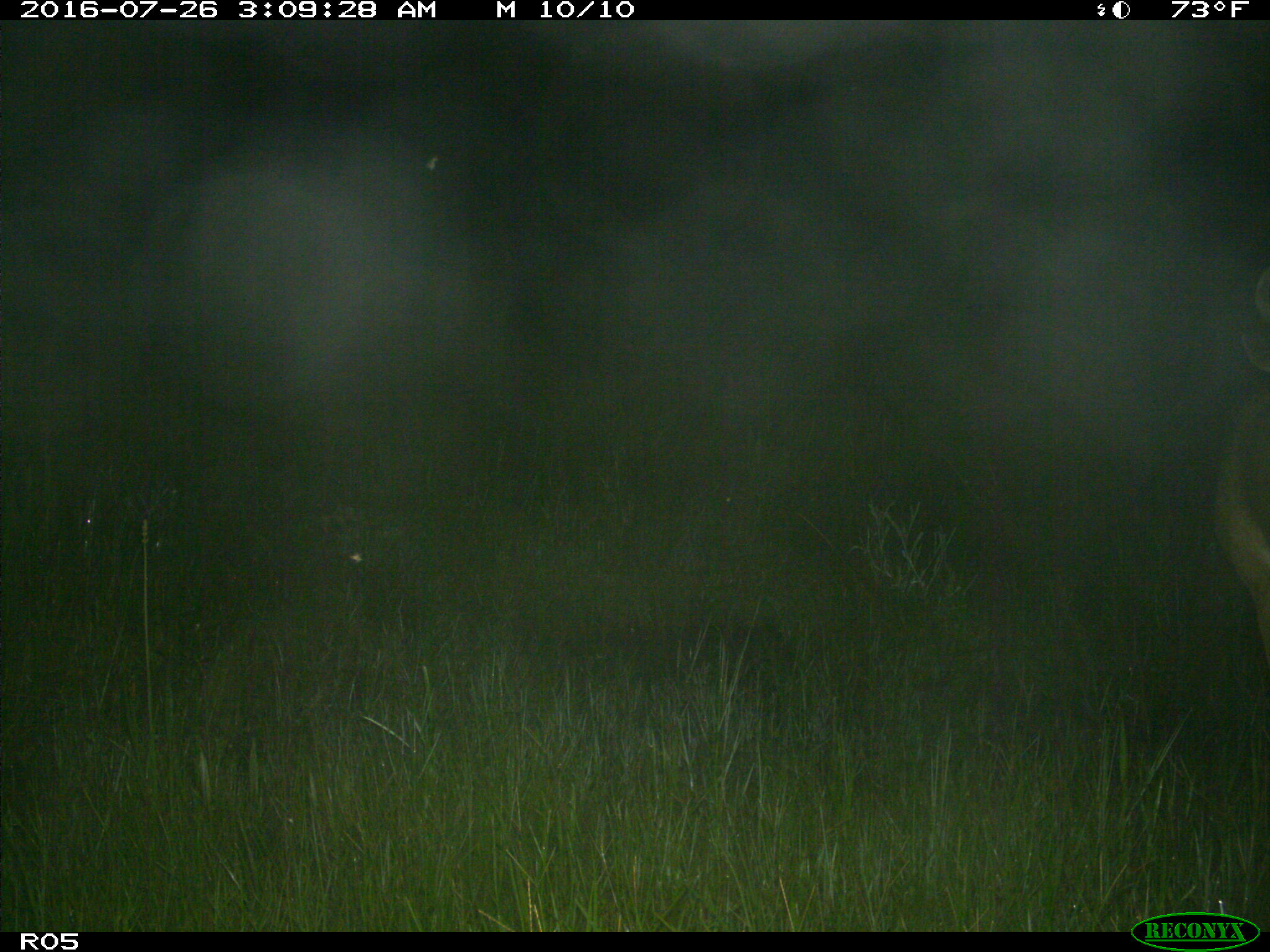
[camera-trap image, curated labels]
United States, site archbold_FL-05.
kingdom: Animalia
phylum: Chordata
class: Mammalia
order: Artiodactyla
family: Cervidae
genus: Odocoileus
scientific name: Odocoileus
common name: deer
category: unidentified deer